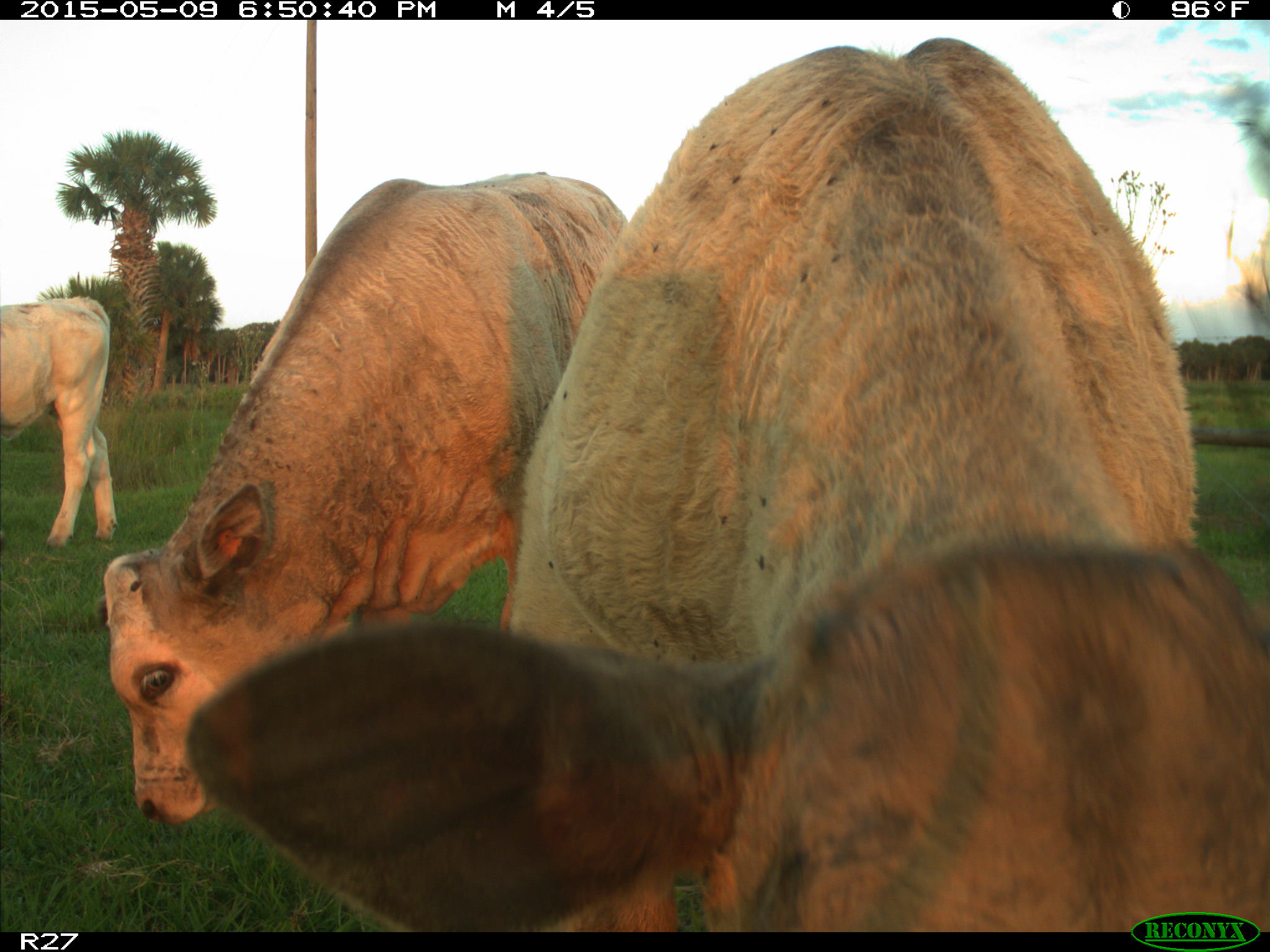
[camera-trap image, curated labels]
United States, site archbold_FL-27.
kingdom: Animalia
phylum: Chordata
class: Mammalia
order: Artiodactyla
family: Bovidae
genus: Bos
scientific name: Bos taurus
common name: domestic cow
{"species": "Bos taurus (domestic cow)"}